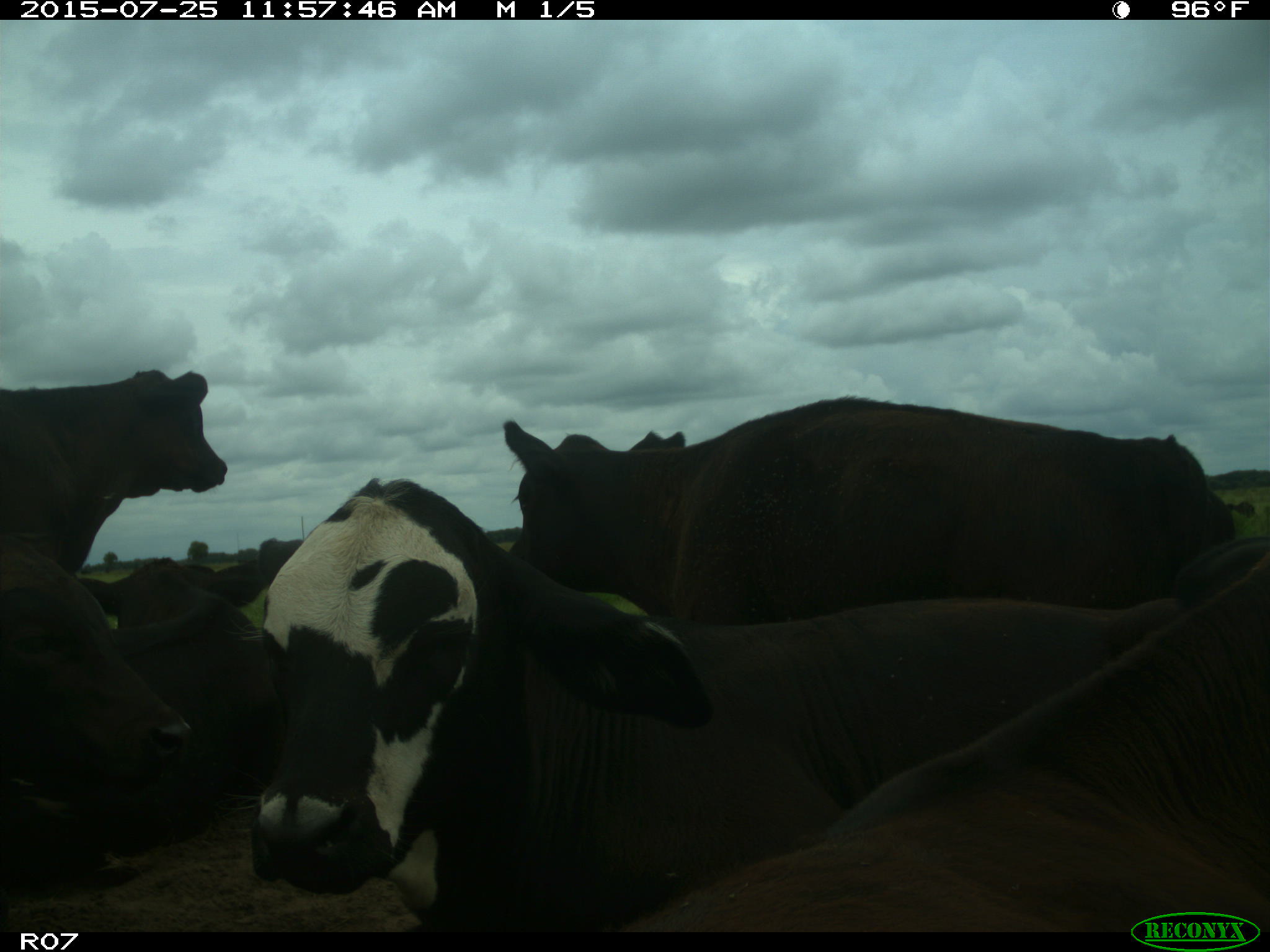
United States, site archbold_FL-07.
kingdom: Animalia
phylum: Chordata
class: Mammalia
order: Artiodactyla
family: Bovidae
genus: Bos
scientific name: Bos taurus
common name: domestic cow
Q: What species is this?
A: Bos taurus (domestic cow).